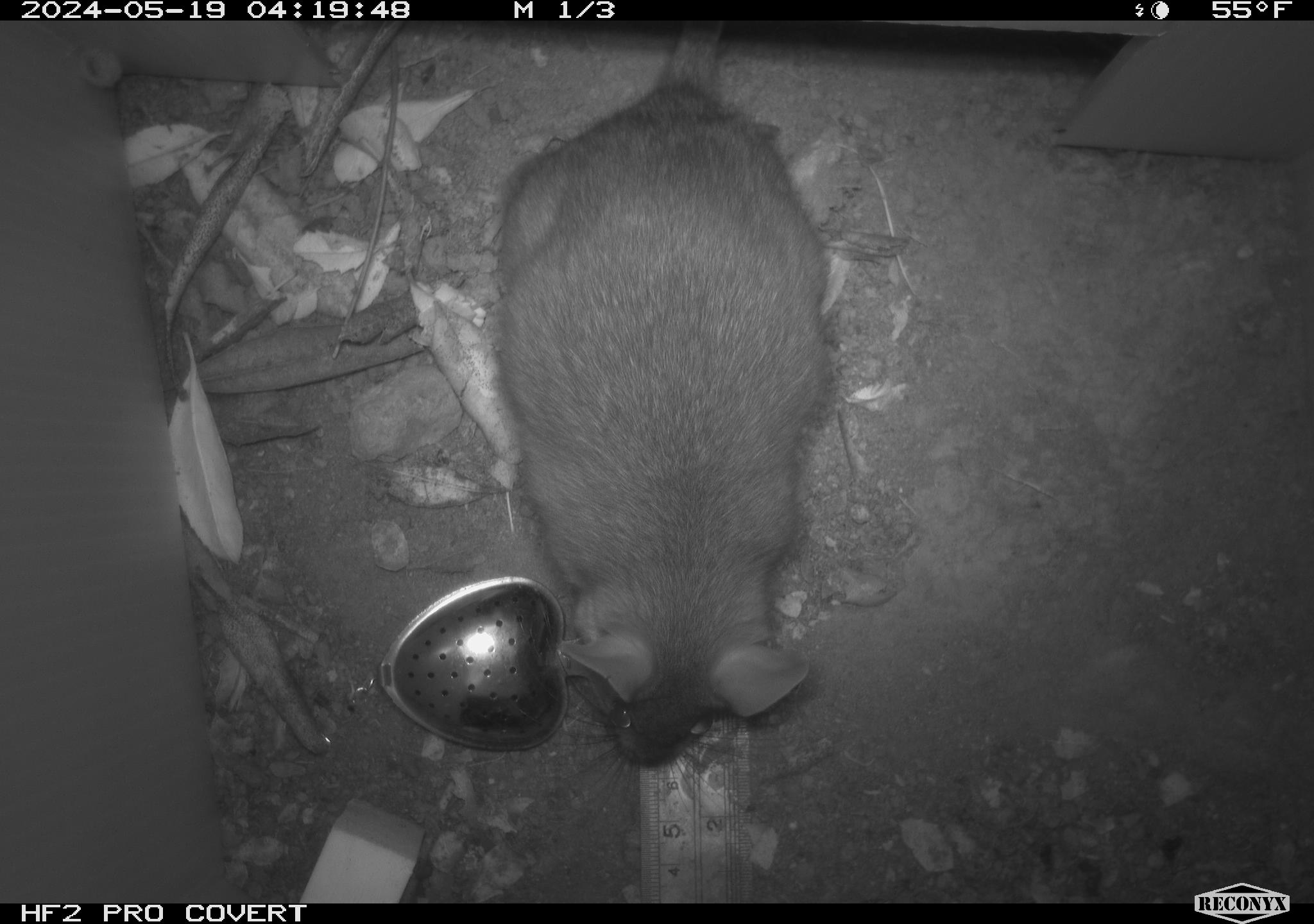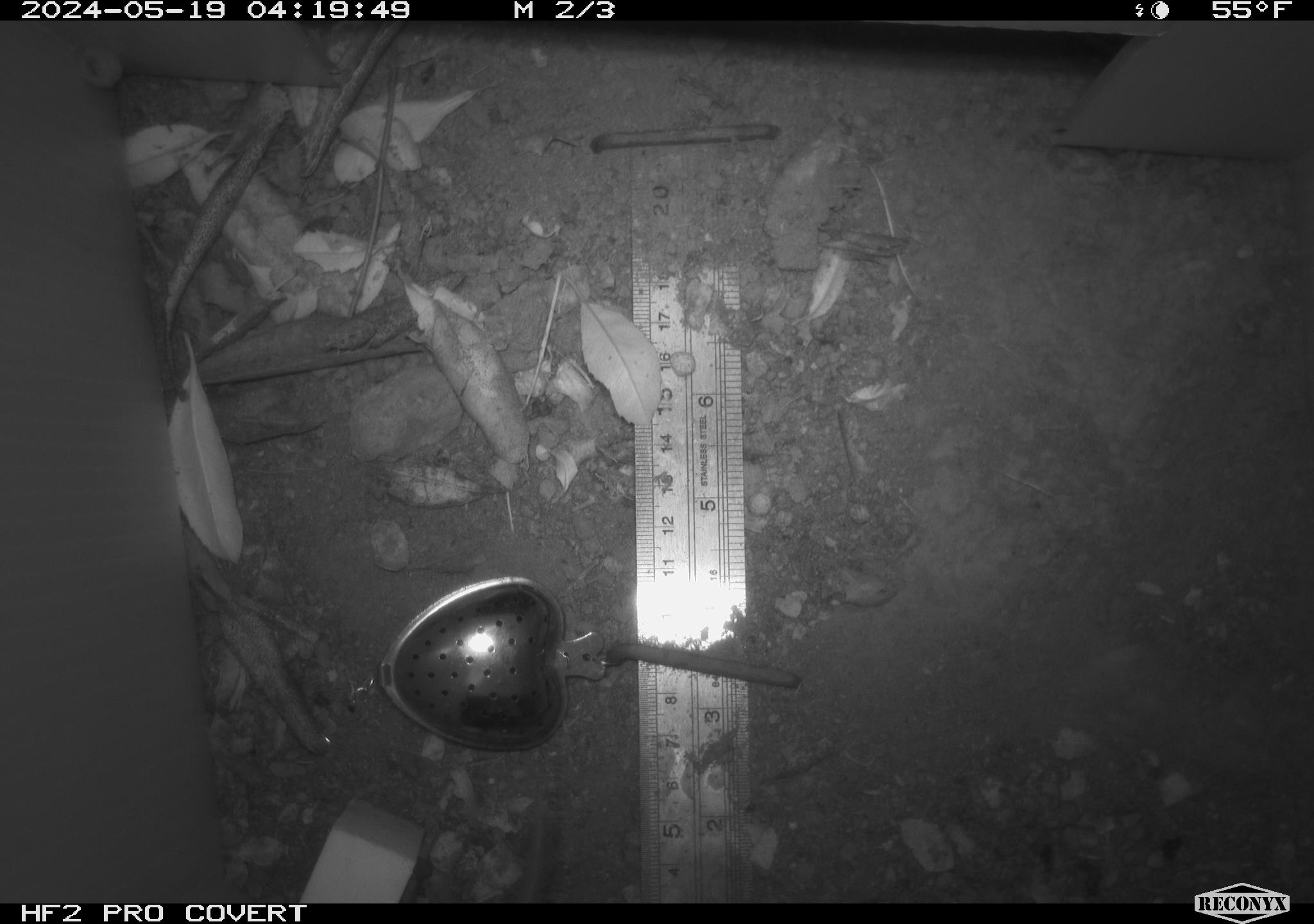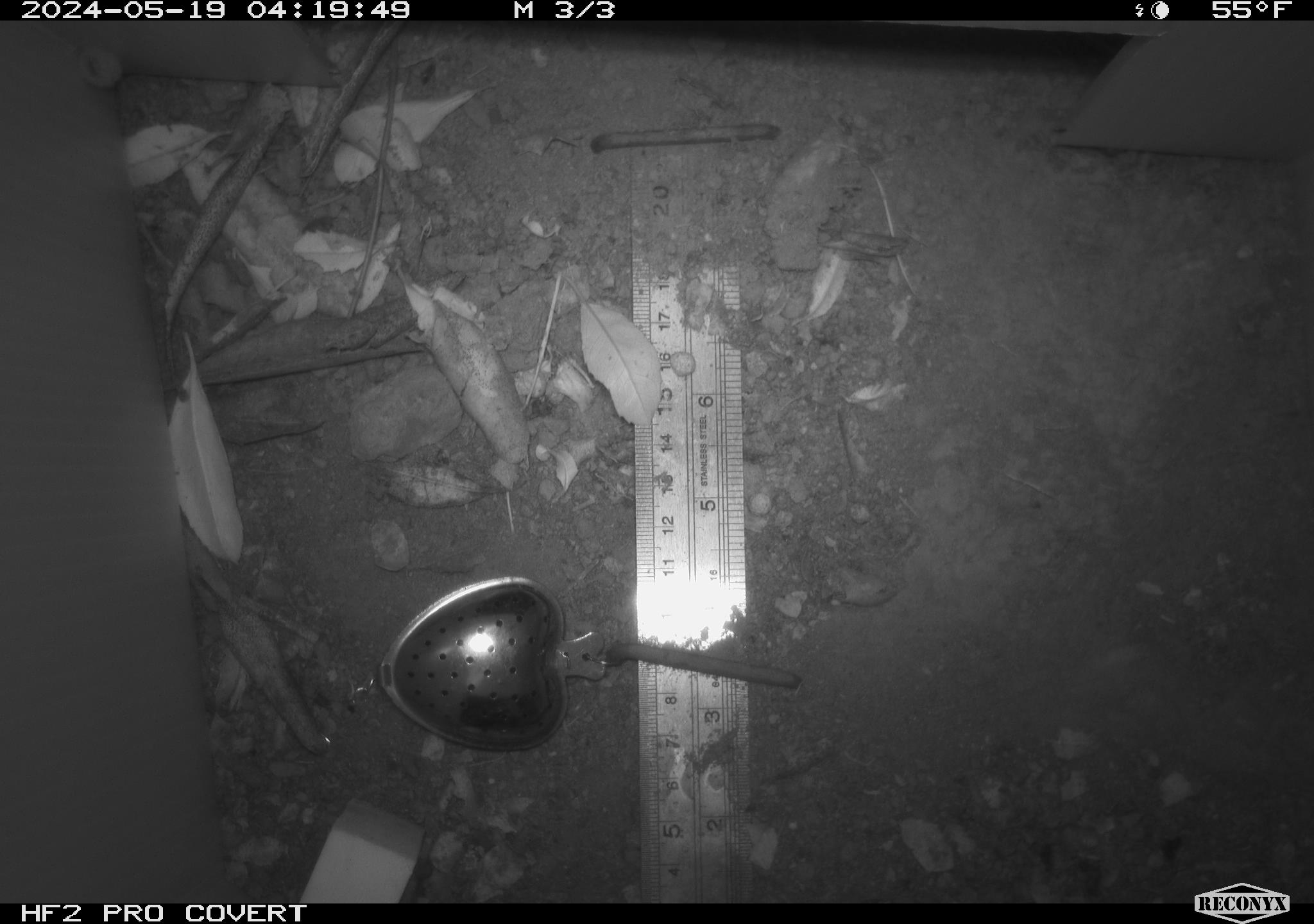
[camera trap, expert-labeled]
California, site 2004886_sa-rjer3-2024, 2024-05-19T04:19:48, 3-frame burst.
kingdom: Animalia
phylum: Chordata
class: Mammalia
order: Rodentia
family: Cricetidae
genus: Neotoma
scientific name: Neotoma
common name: pack rat or woodrat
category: neotoma species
Neotoma species (pack rat or woodrat) (Neotoma).